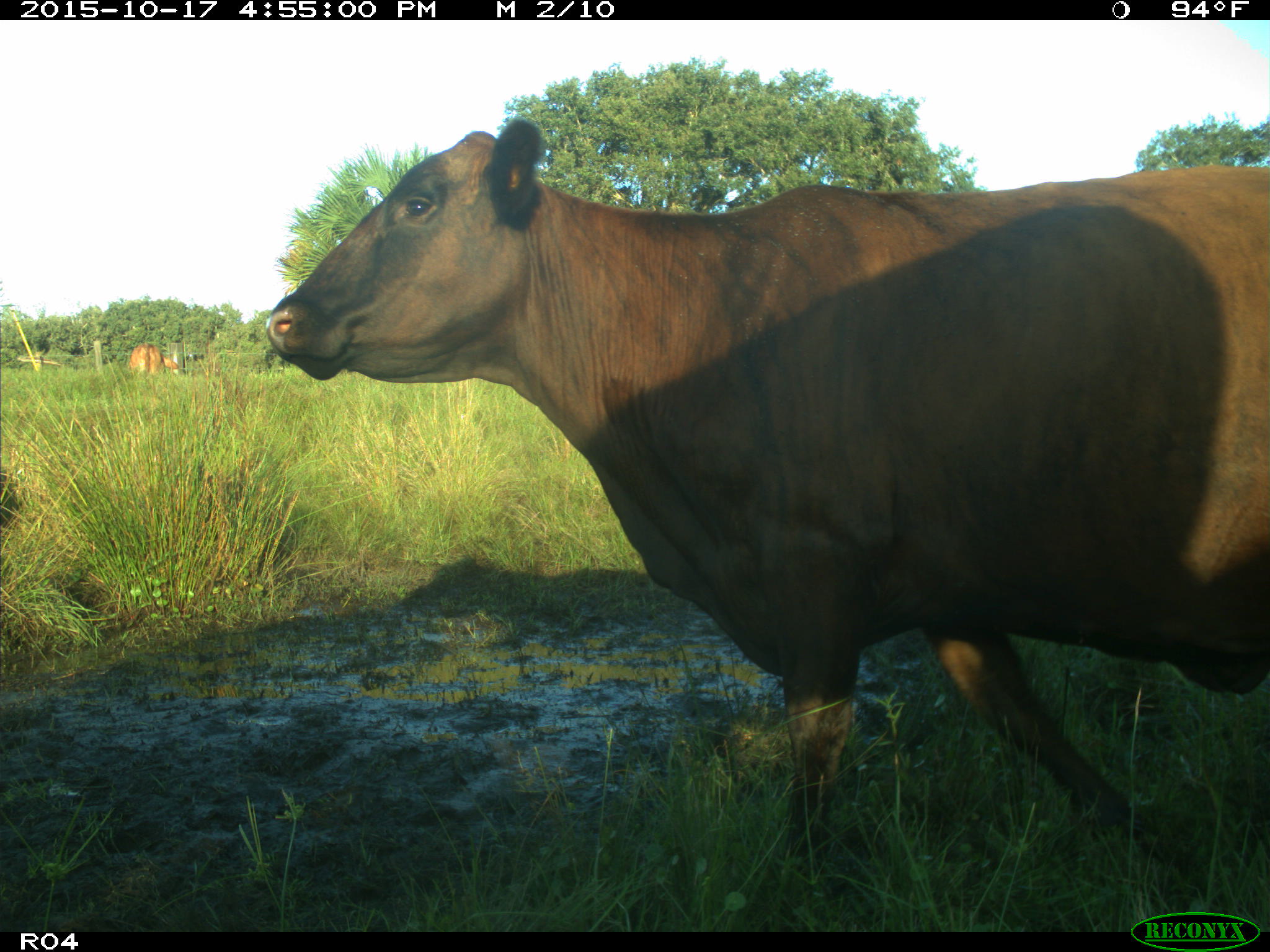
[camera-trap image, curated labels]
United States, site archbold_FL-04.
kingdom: Animalia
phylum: Chordata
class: Mammalia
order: Artiodactyla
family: Bovidae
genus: Bos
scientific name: Bos taurus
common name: domestic cow